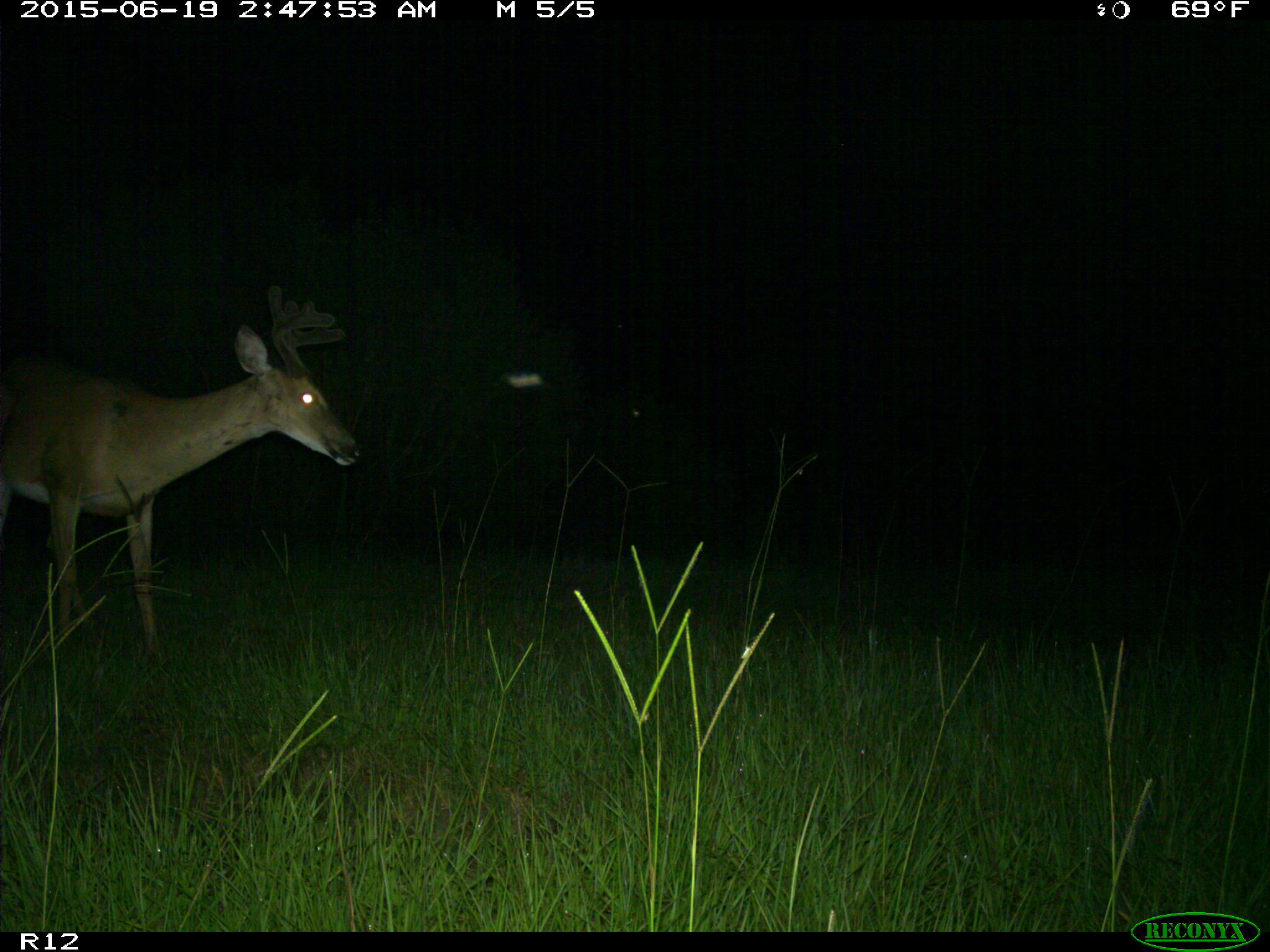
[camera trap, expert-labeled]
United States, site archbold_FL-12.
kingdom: Animalia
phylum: Chordata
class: Mammalia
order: Artiodactyla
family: Cervidae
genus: Odocoileus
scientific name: Odocoileus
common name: deer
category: unidentified deer